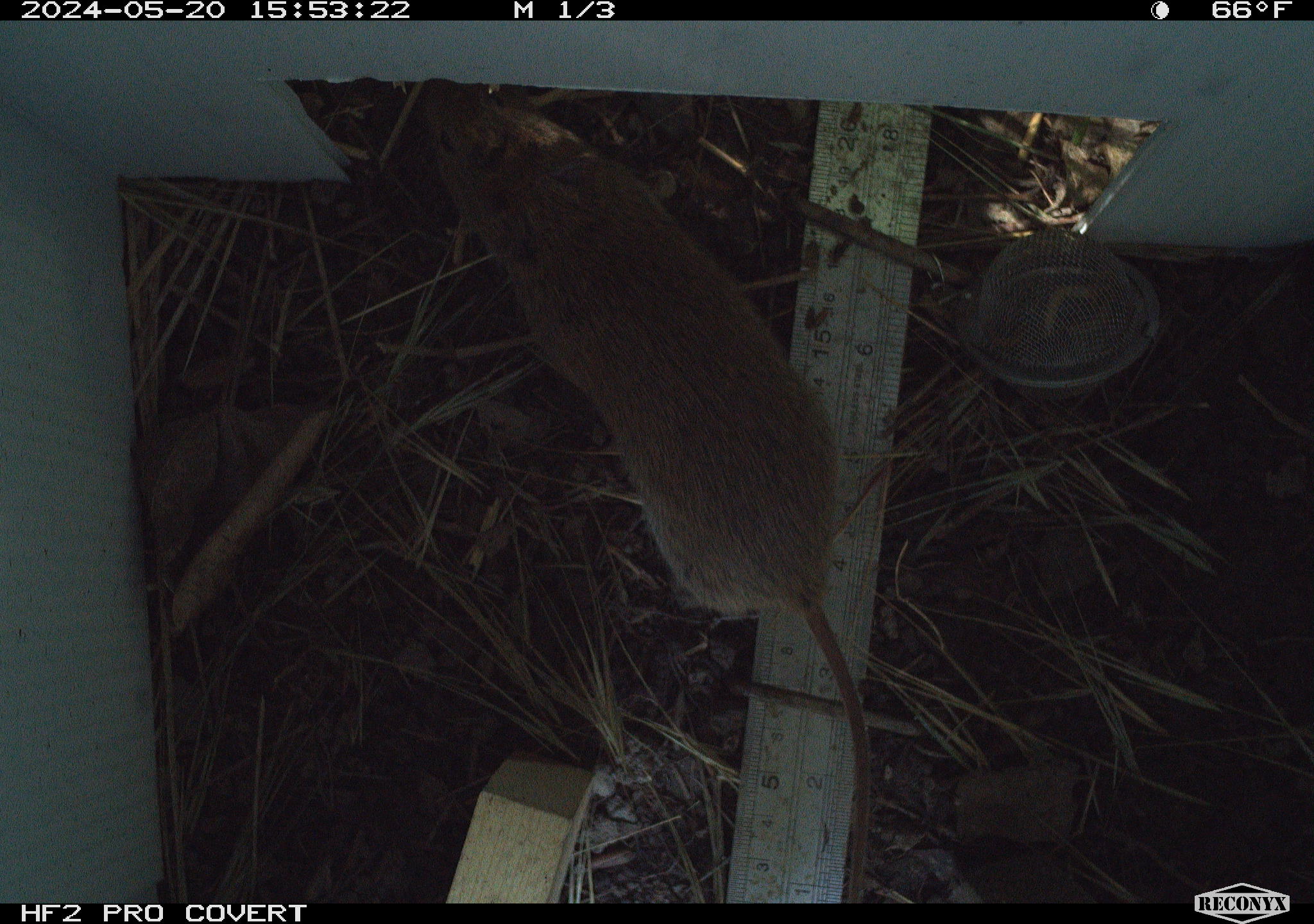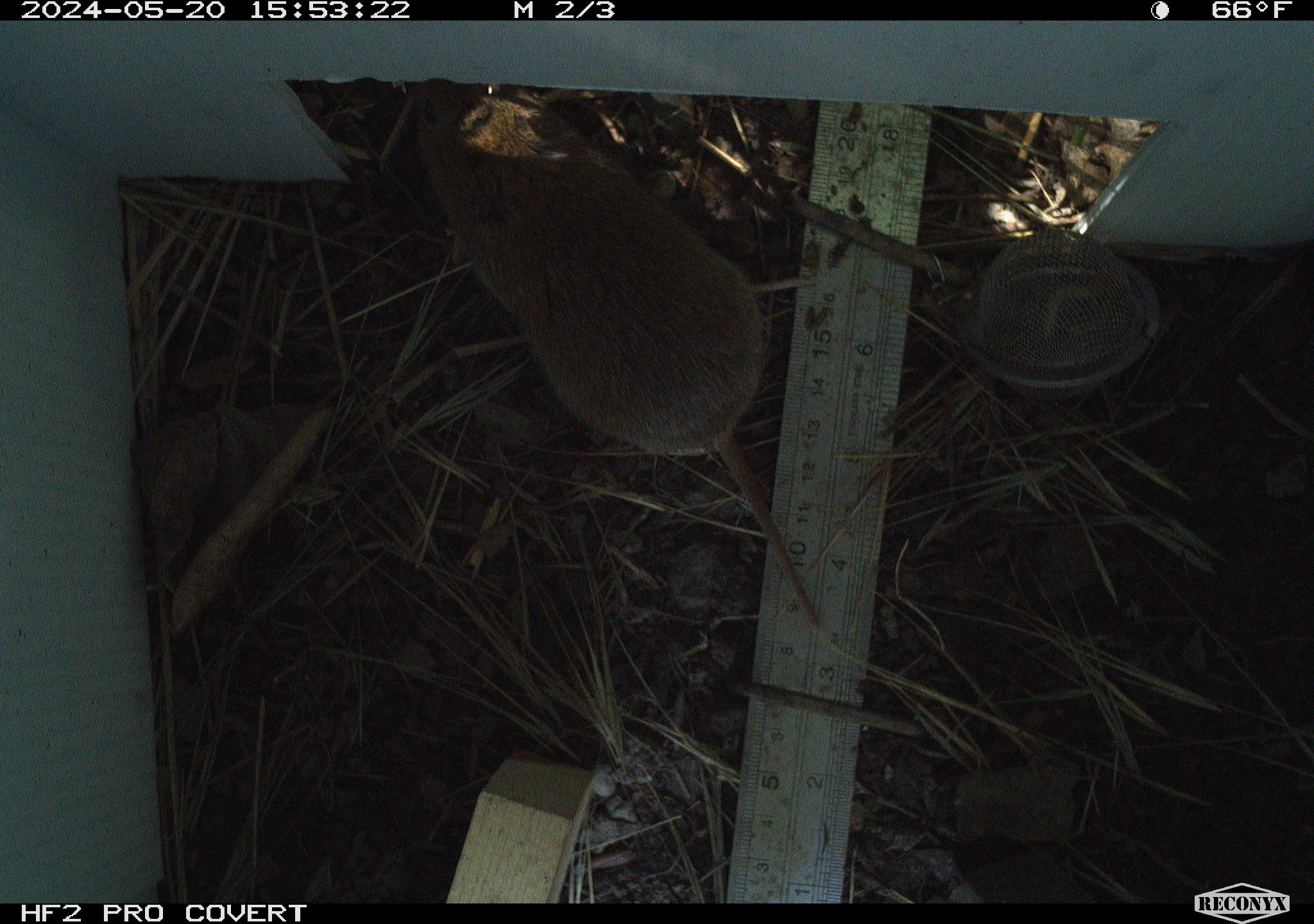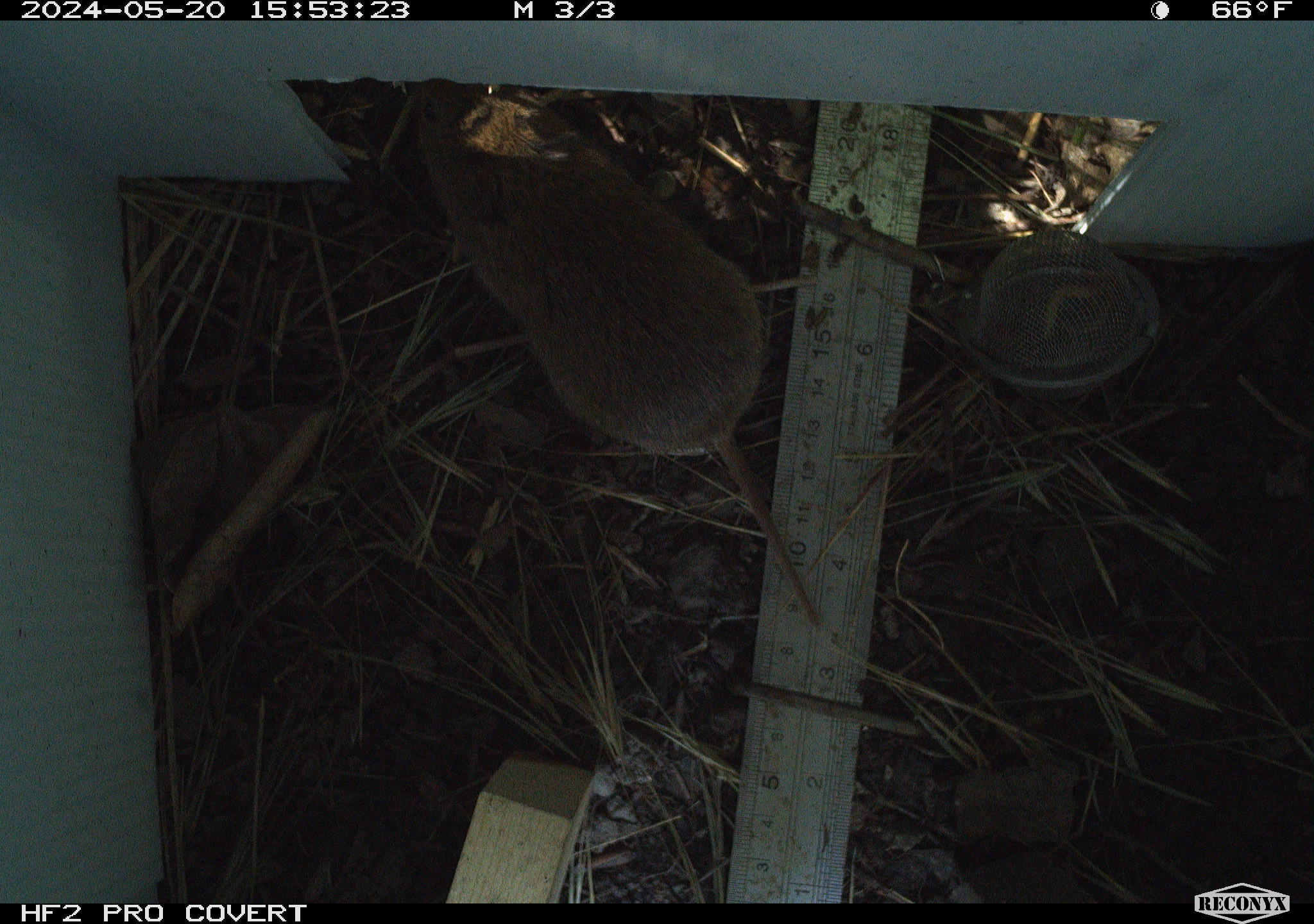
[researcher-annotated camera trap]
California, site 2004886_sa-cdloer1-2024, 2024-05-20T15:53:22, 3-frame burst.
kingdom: Animalia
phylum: Chordata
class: Mammalia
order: Rodentia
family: Cricetidae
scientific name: Arvicolinae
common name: voles, lemmings, and muskrats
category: arvicolinae subfamily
Arvicolinae subfamily (voles, lemmings, and muskrats) (Arvicolinae).